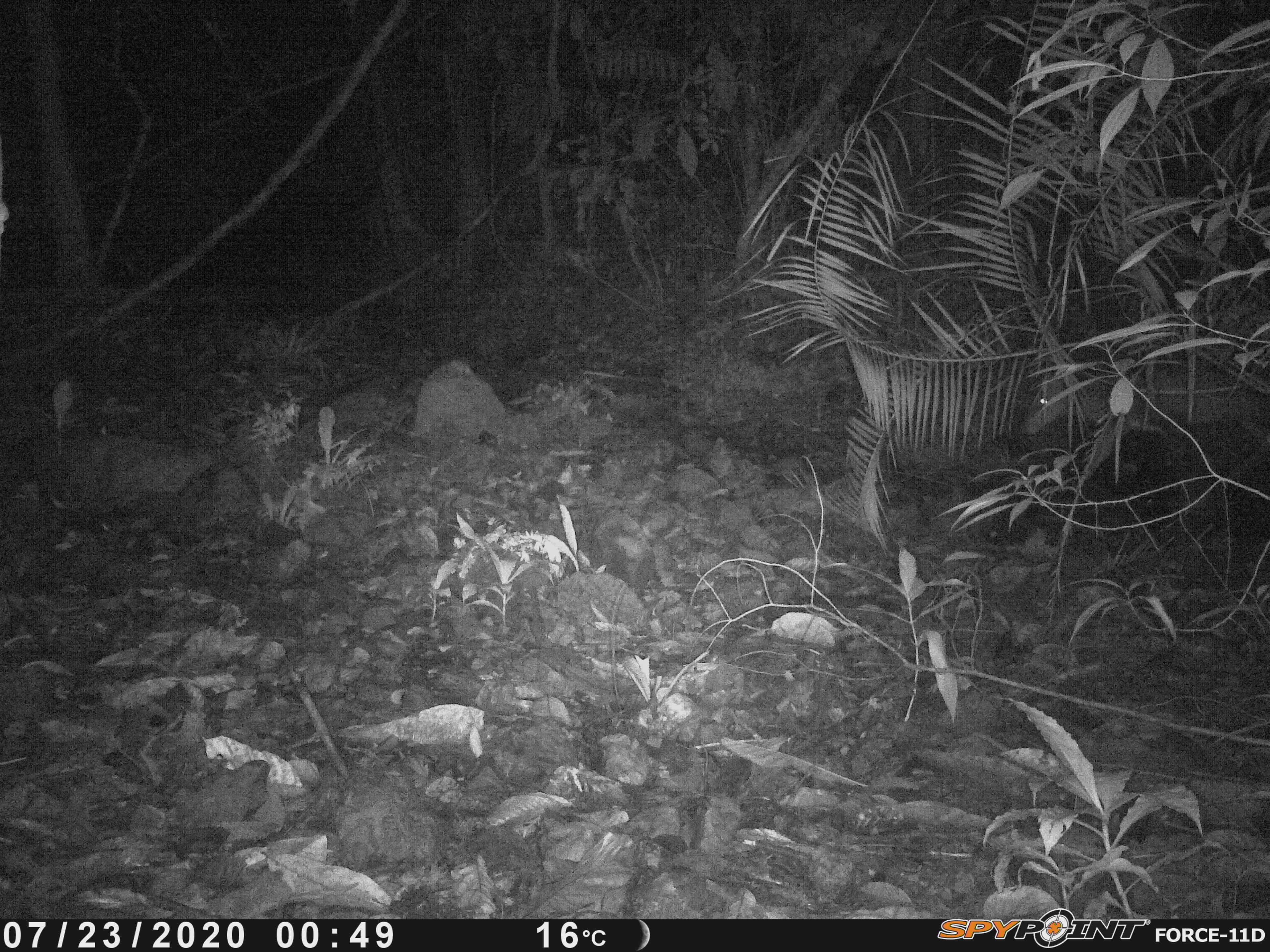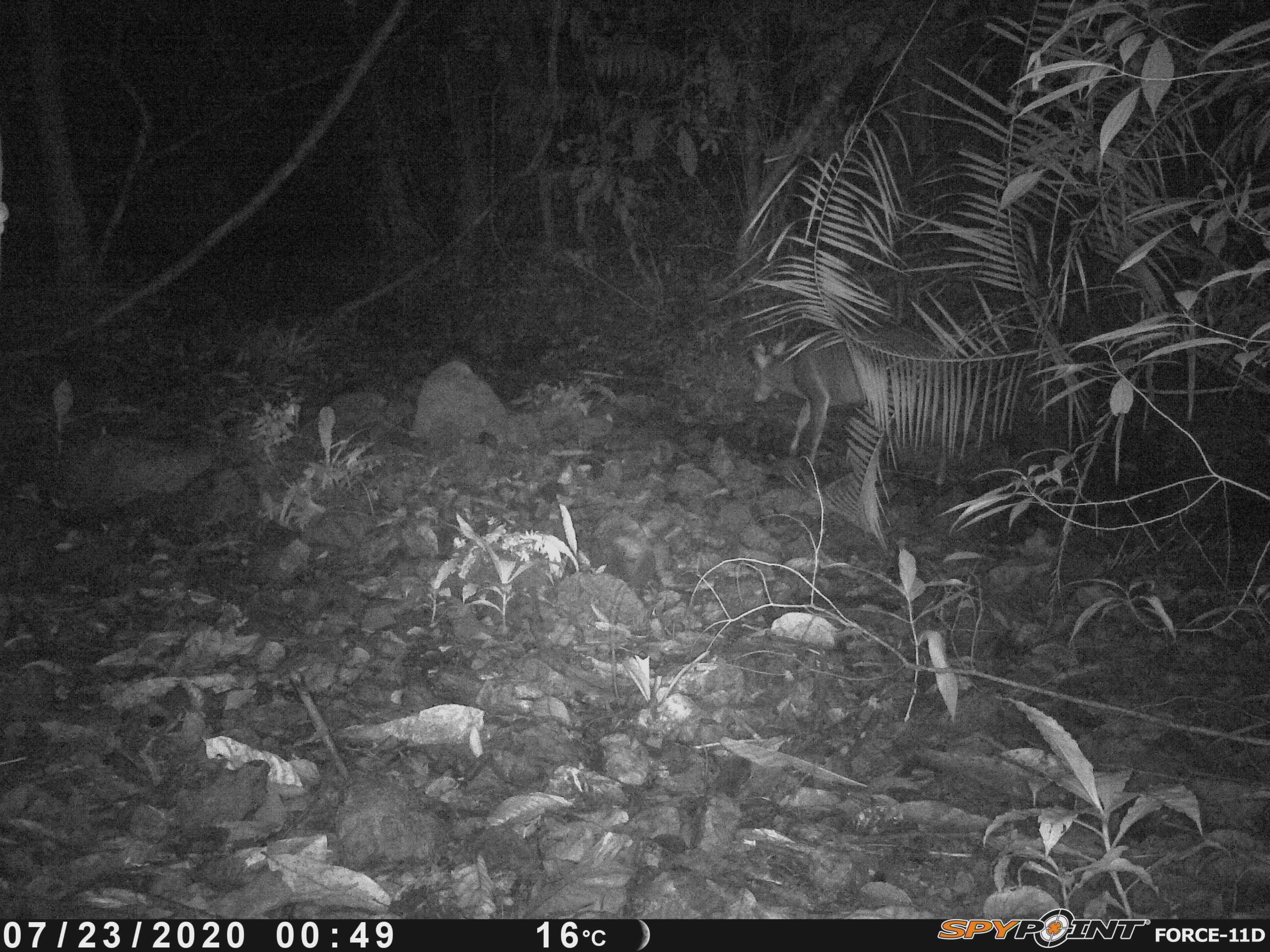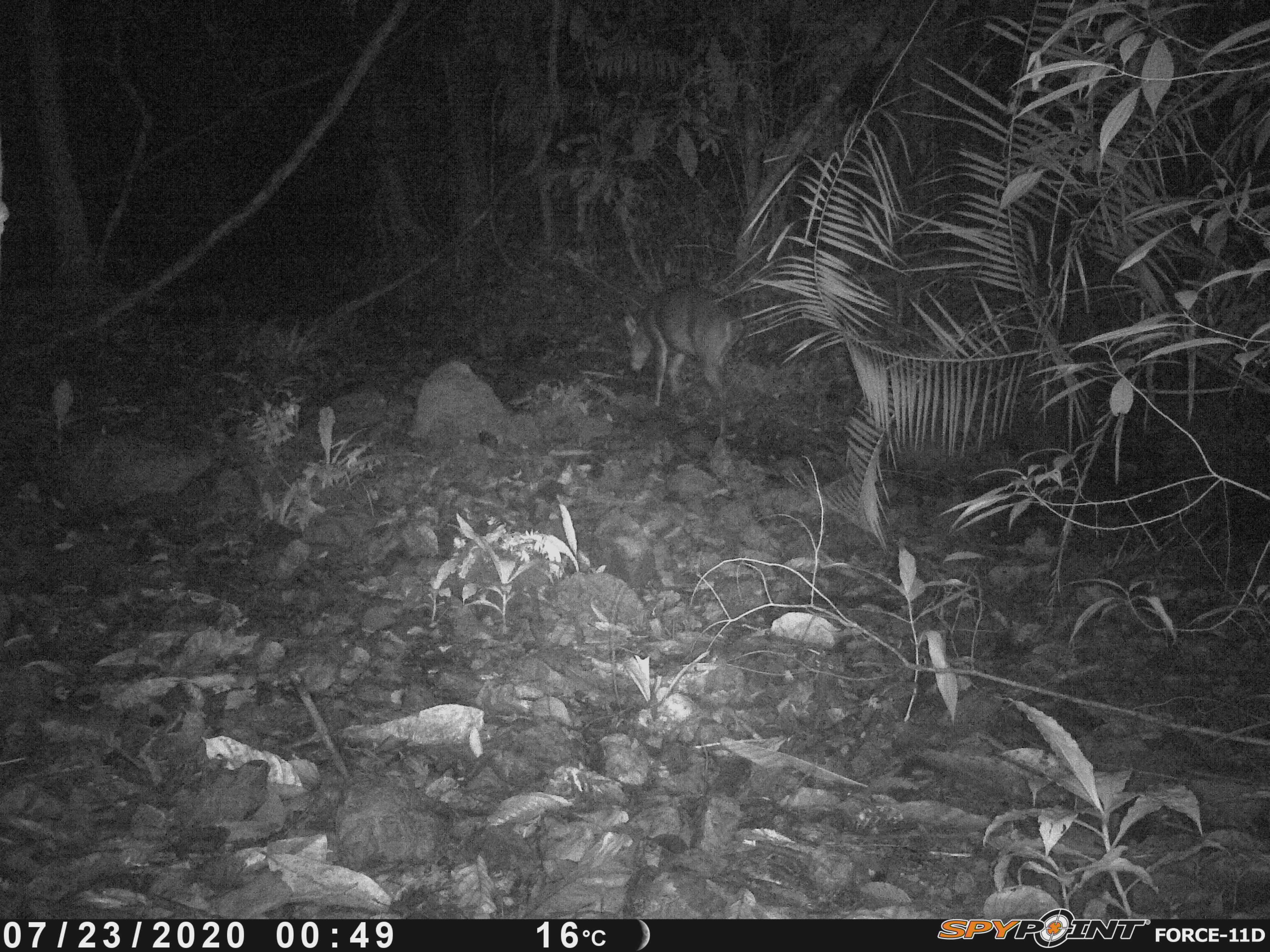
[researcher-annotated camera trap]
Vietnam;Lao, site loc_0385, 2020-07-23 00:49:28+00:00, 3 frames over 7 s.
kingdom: Animalia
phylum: Chordata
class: Mammalia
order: Artiodactyla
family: Cervidae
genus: Muntiacus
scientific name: Muntiacus vuquangensis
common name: large-antlered muntjac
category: large antlered muntjac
Large antlered muntjac (large-antlered muntjac) (Muntiacus vuquangensis). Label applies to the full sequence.